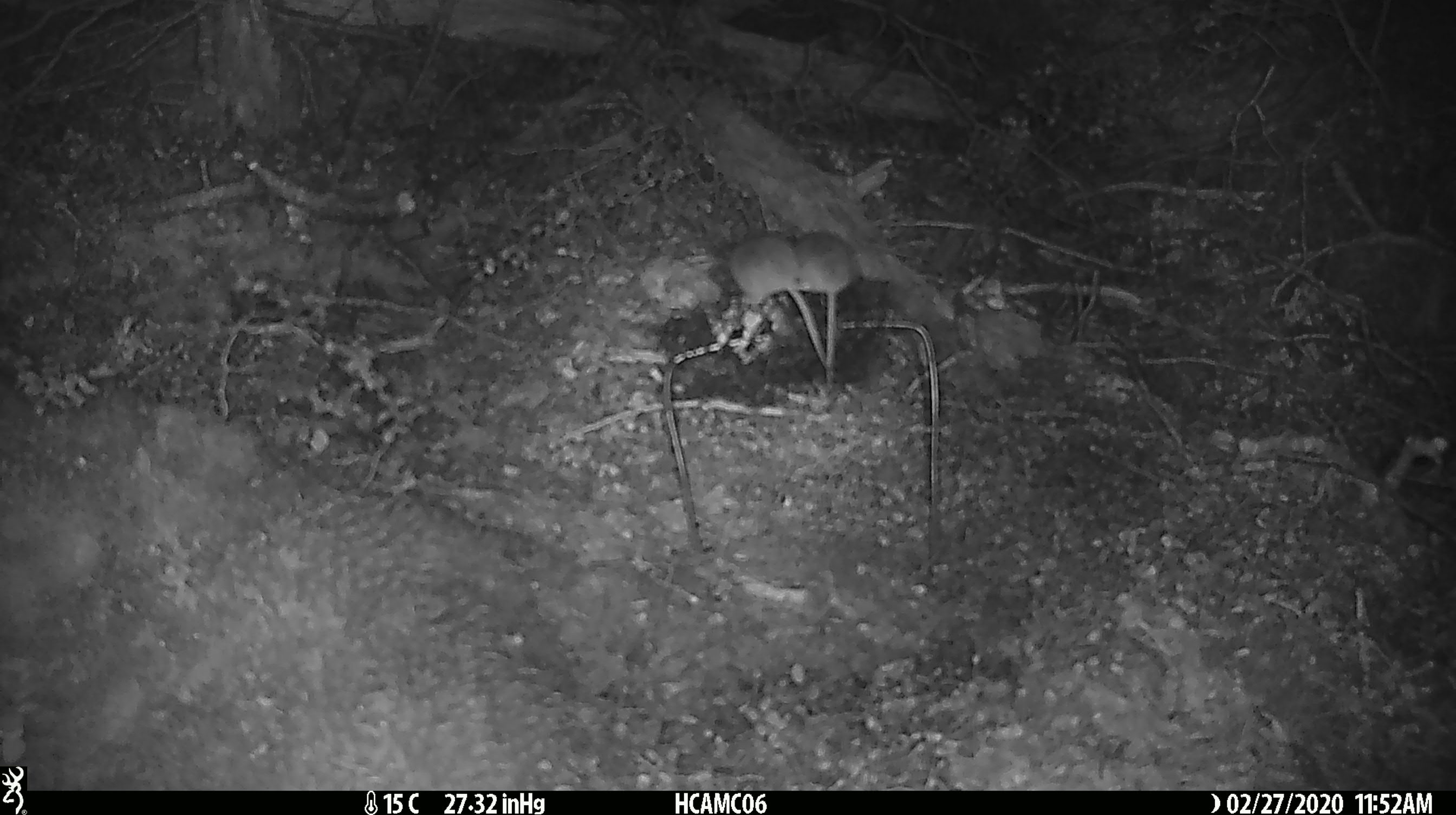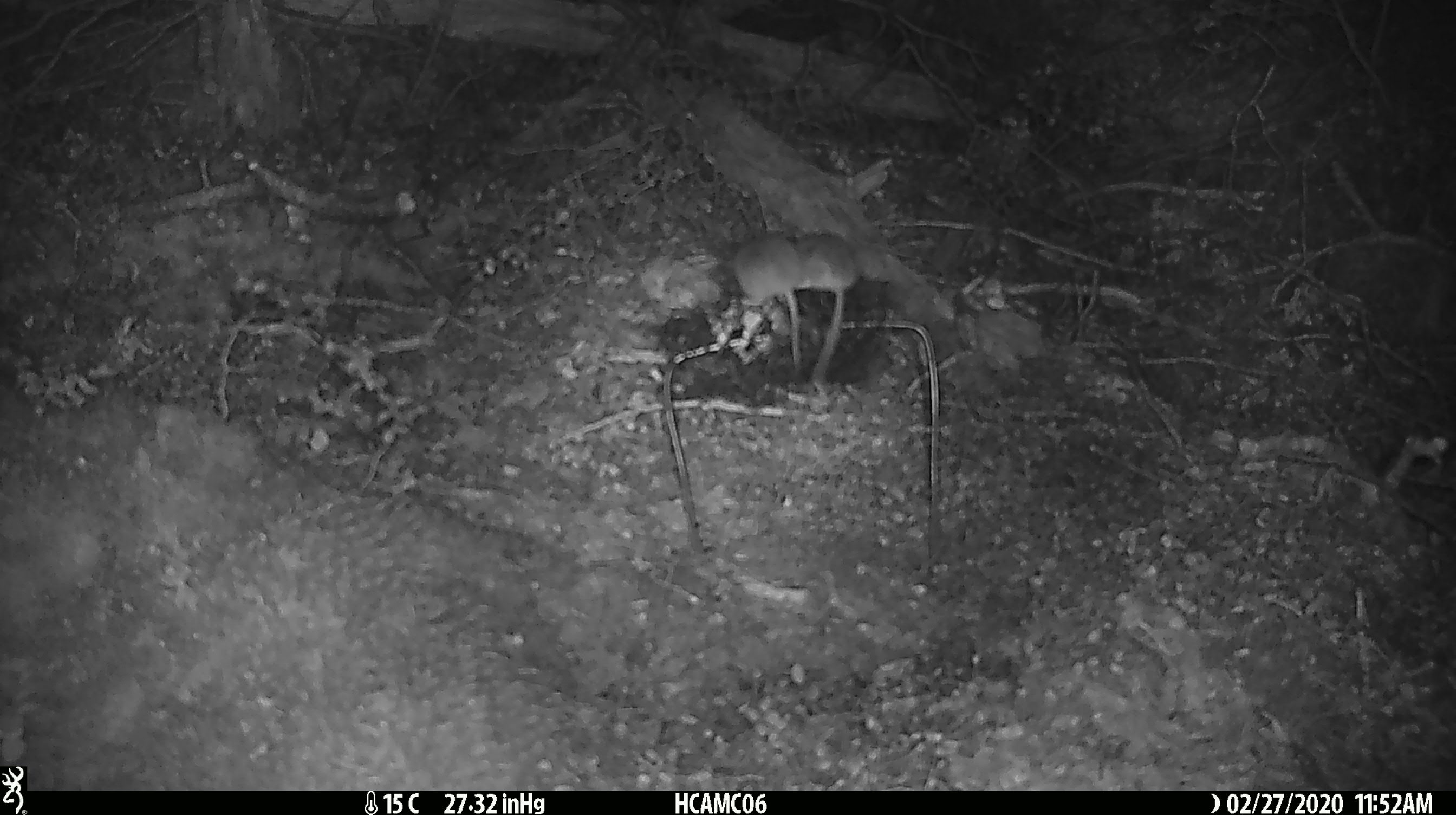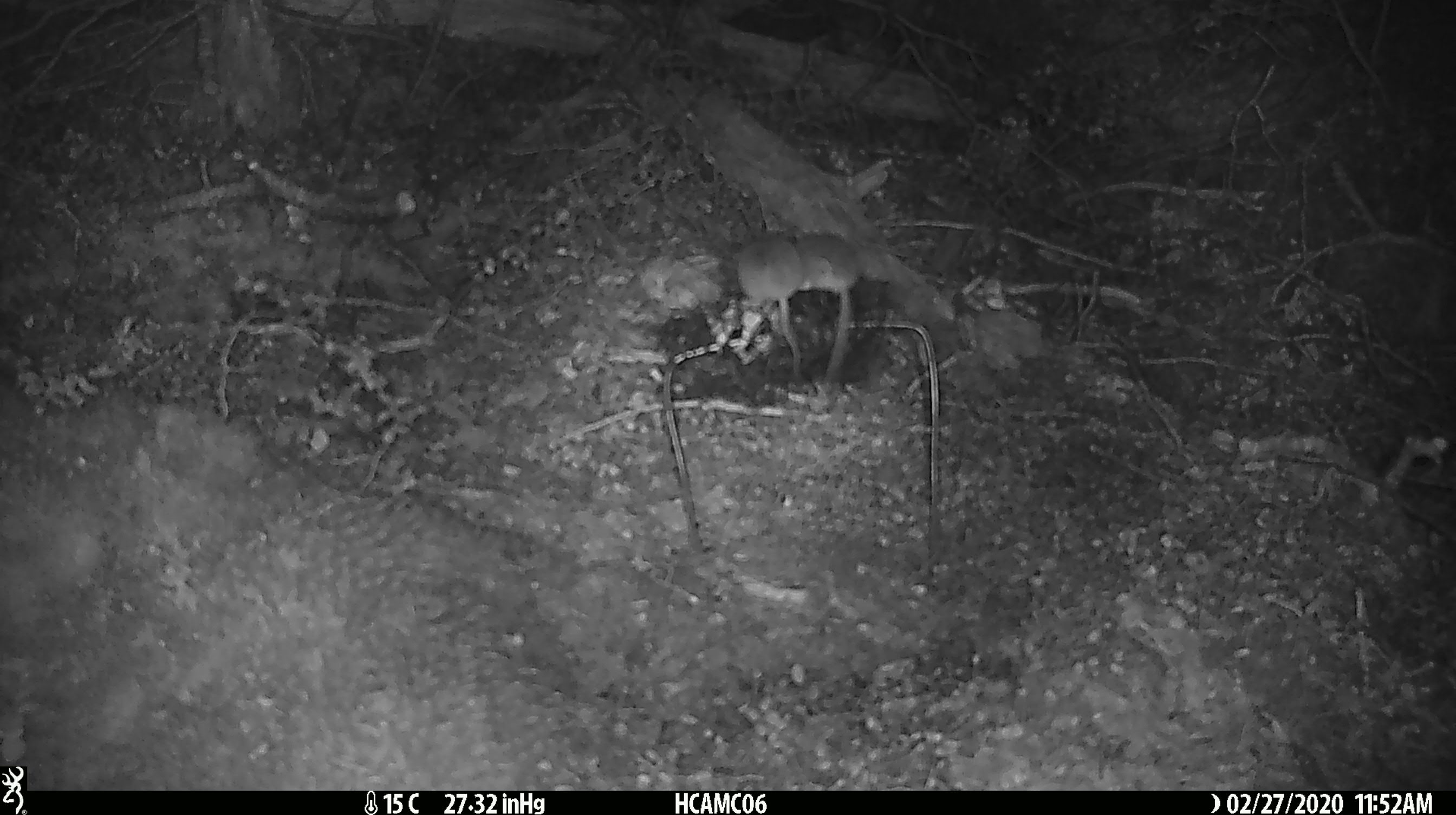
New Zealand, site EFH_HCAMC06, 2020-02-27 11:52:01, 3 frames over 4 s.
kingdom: Animalia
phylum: Chordata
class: Mammalia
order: Rodentia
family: Muridae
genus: Mus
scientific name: Mus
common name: mouse